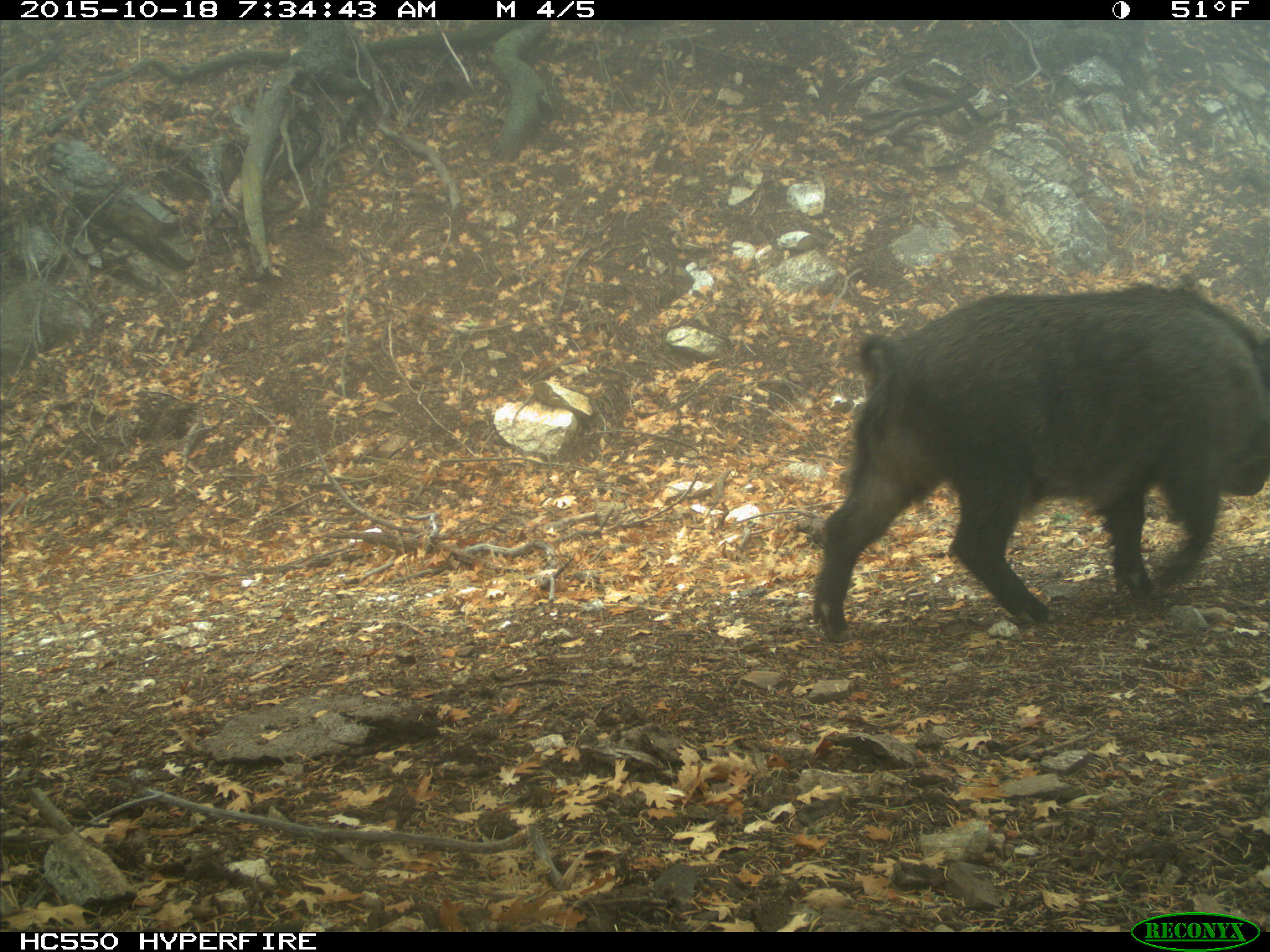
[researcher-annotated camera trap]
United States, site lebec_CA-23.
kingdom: Animalia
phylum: Chordata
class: Mammalia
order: Artiodactyla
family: Suidae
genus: Sus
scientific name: Sus scrofa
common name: wild boar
Sus scrofa (wild boar).